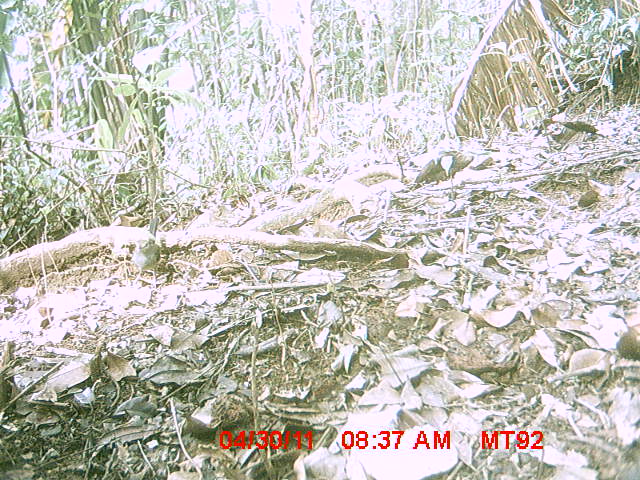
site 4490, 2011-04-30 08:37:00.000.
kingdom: Animalia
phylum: Chordata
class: Aves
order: Passeriformes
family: Cisticolidae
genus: Cisticola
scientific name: Cisticola cherina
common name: madagascar cisticola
Cisticola cherina (madagascar cisticola), count 1.